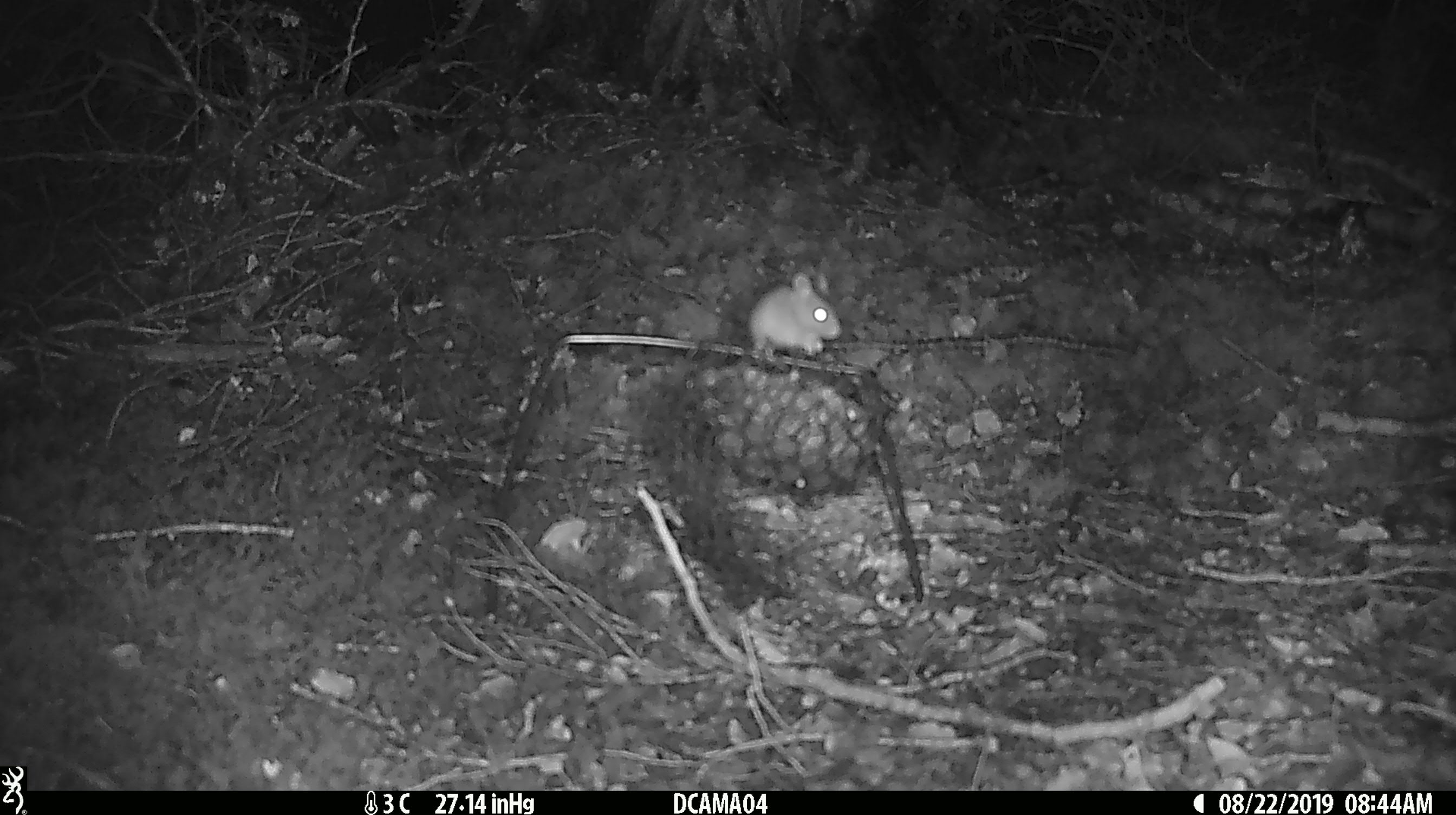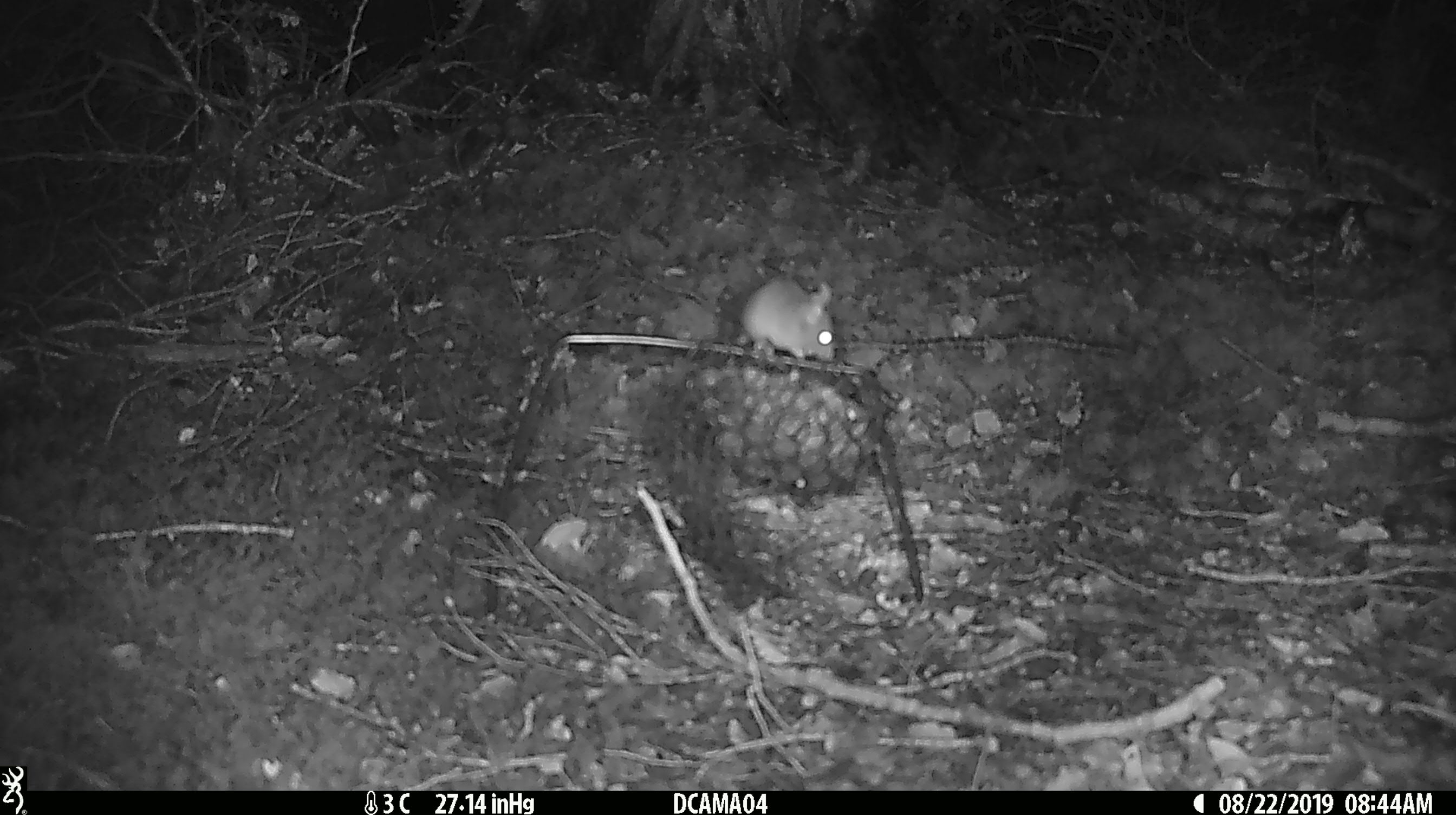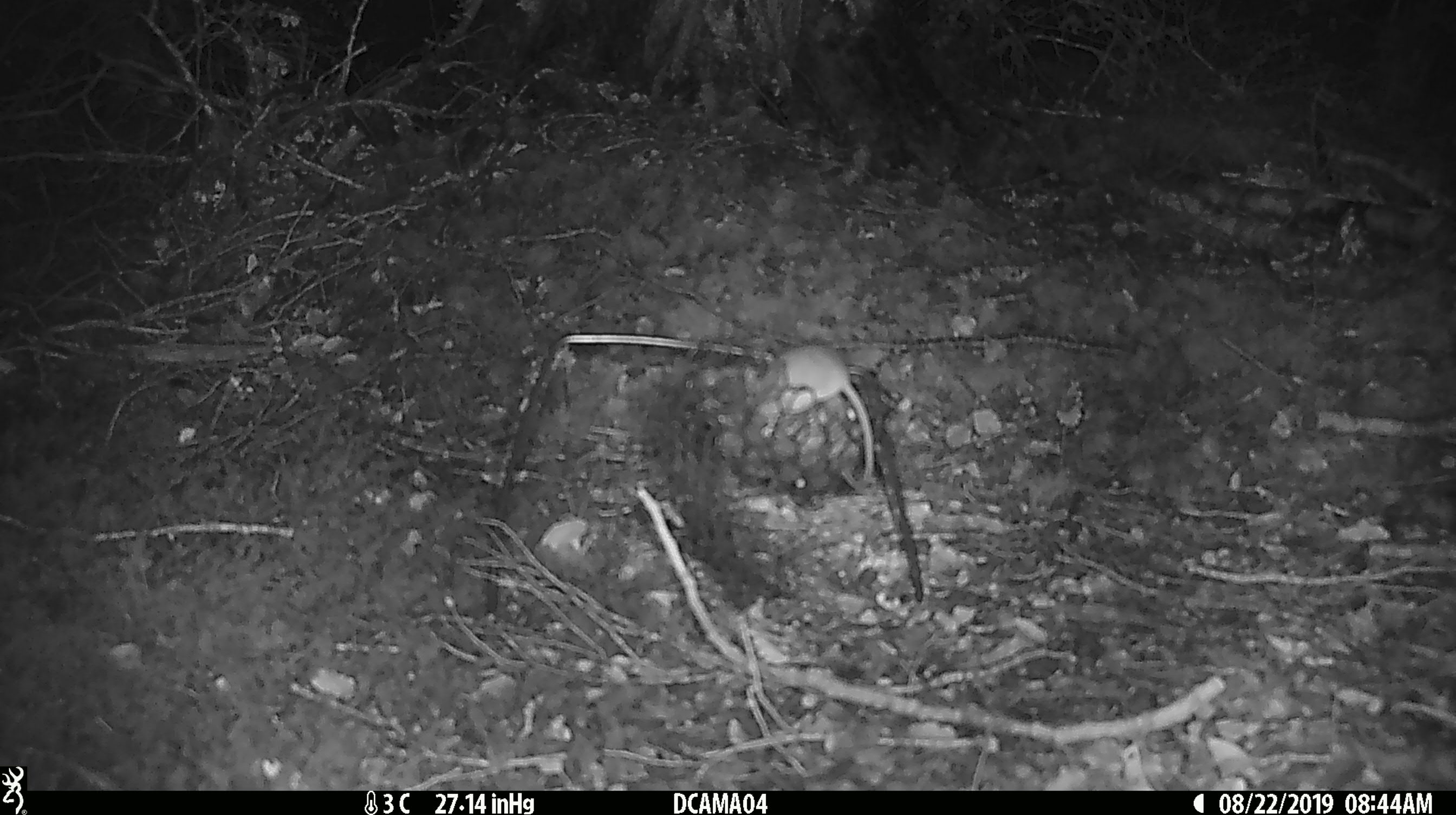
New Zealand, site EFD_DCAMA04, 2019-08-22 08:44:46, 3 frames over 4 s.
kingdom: Animalia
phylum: Chordata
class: Mammalia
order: Rodentia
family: Muridae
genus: Mus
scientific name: Mus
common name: mouse